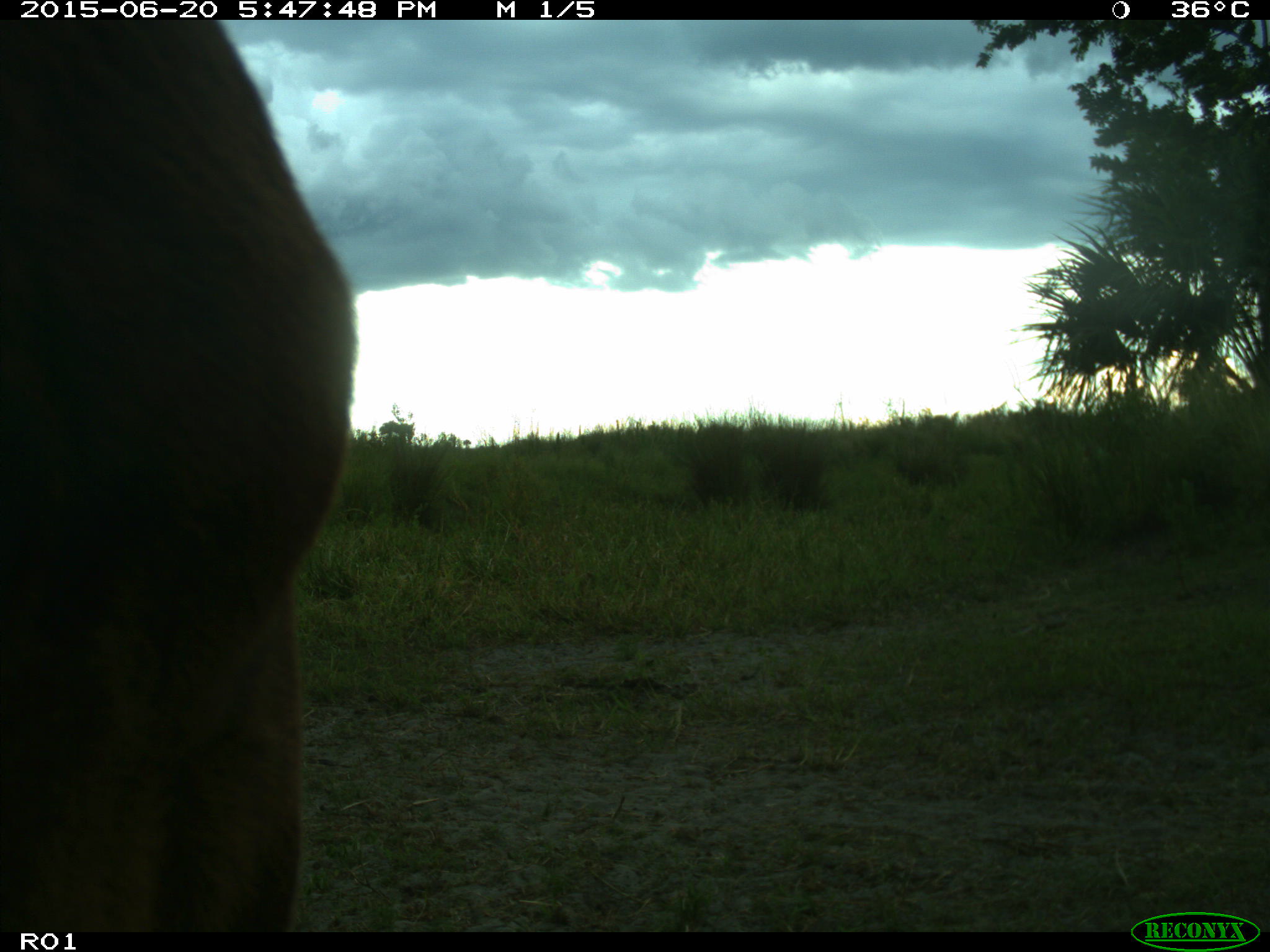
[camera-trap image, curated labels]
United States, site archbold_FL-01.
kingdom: Animalia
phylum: Chordata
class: Mammalia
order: Artiodactyla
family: Bovidae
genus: Bos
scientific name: Bos taurus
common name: domestic cow